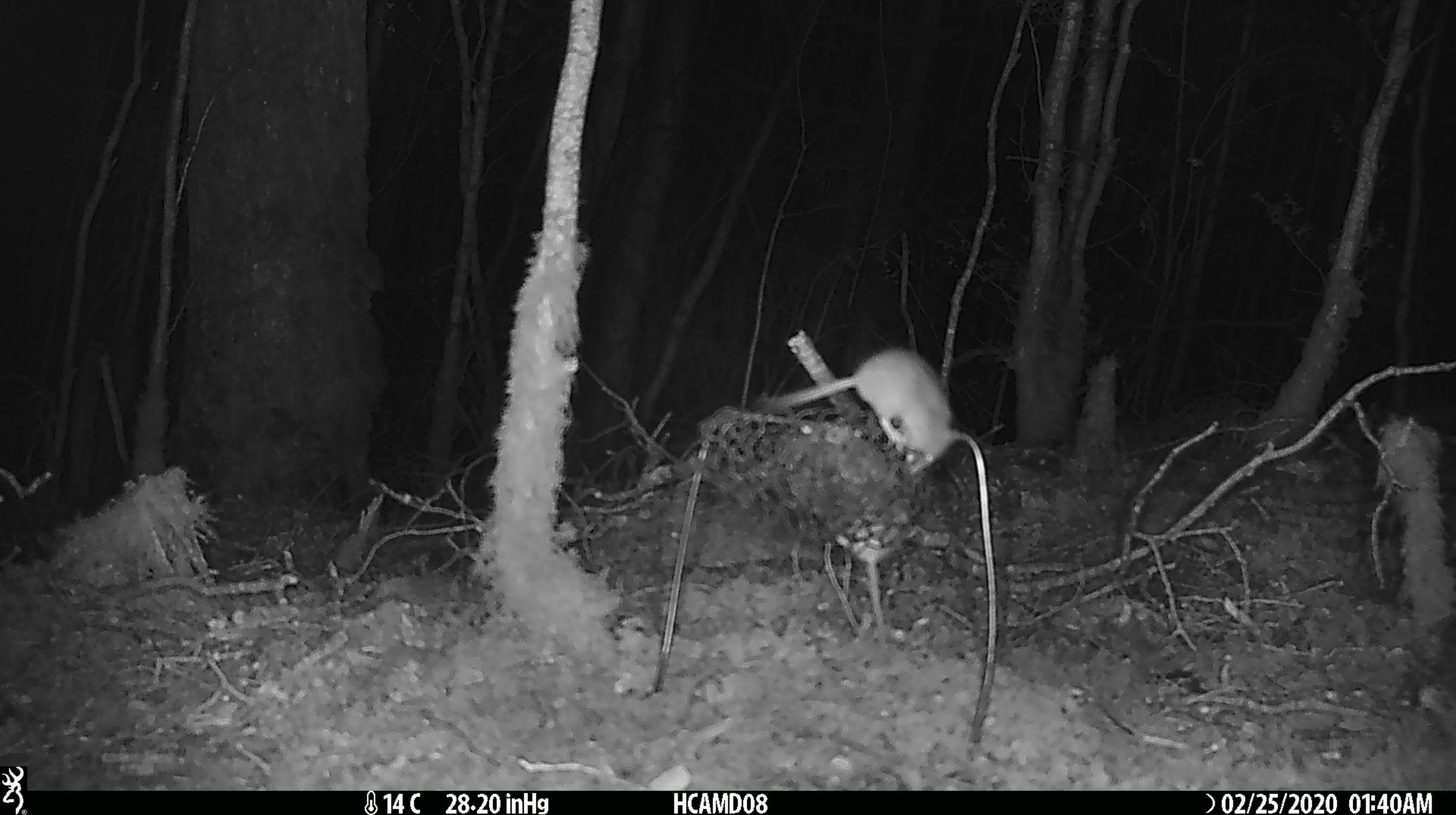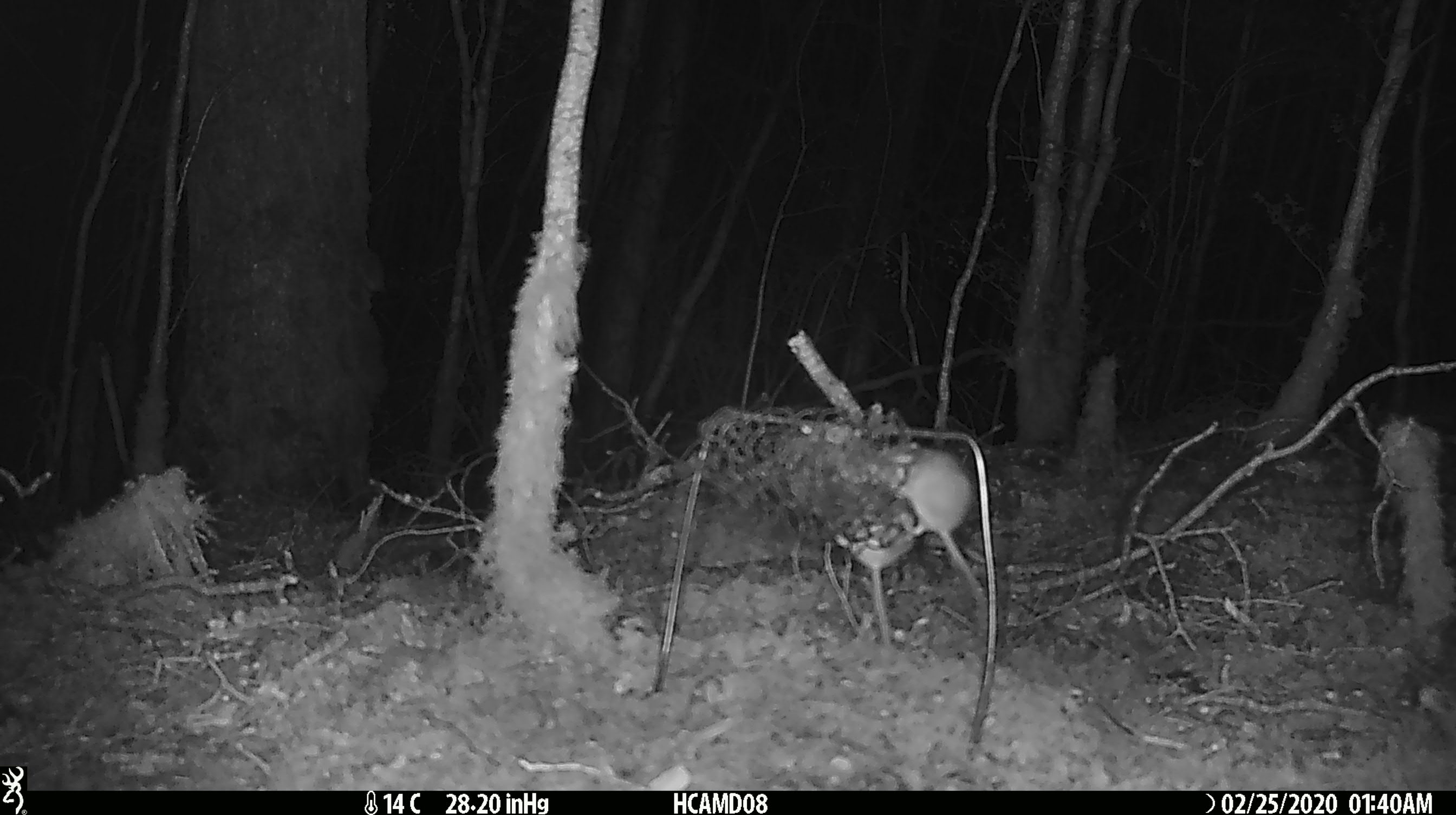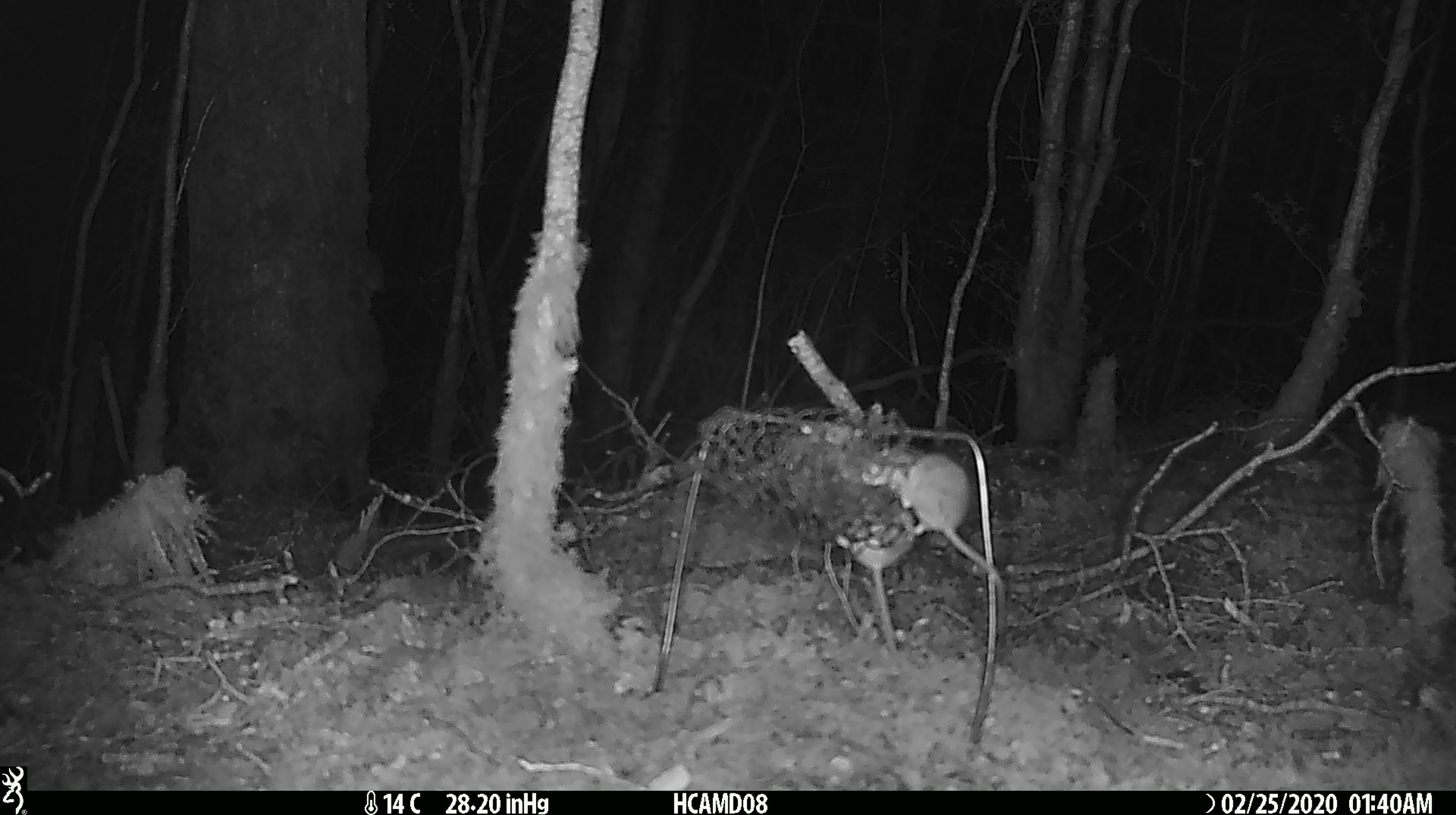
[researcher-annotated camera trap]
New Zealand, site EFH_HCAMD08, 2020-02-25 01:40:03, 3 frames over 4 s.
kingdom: Animalia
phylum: Chordata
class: Mammalia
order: Rodentia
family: Muridae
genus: Mus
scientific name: Mus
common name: mouse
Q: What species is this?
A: Mouse (Mus).